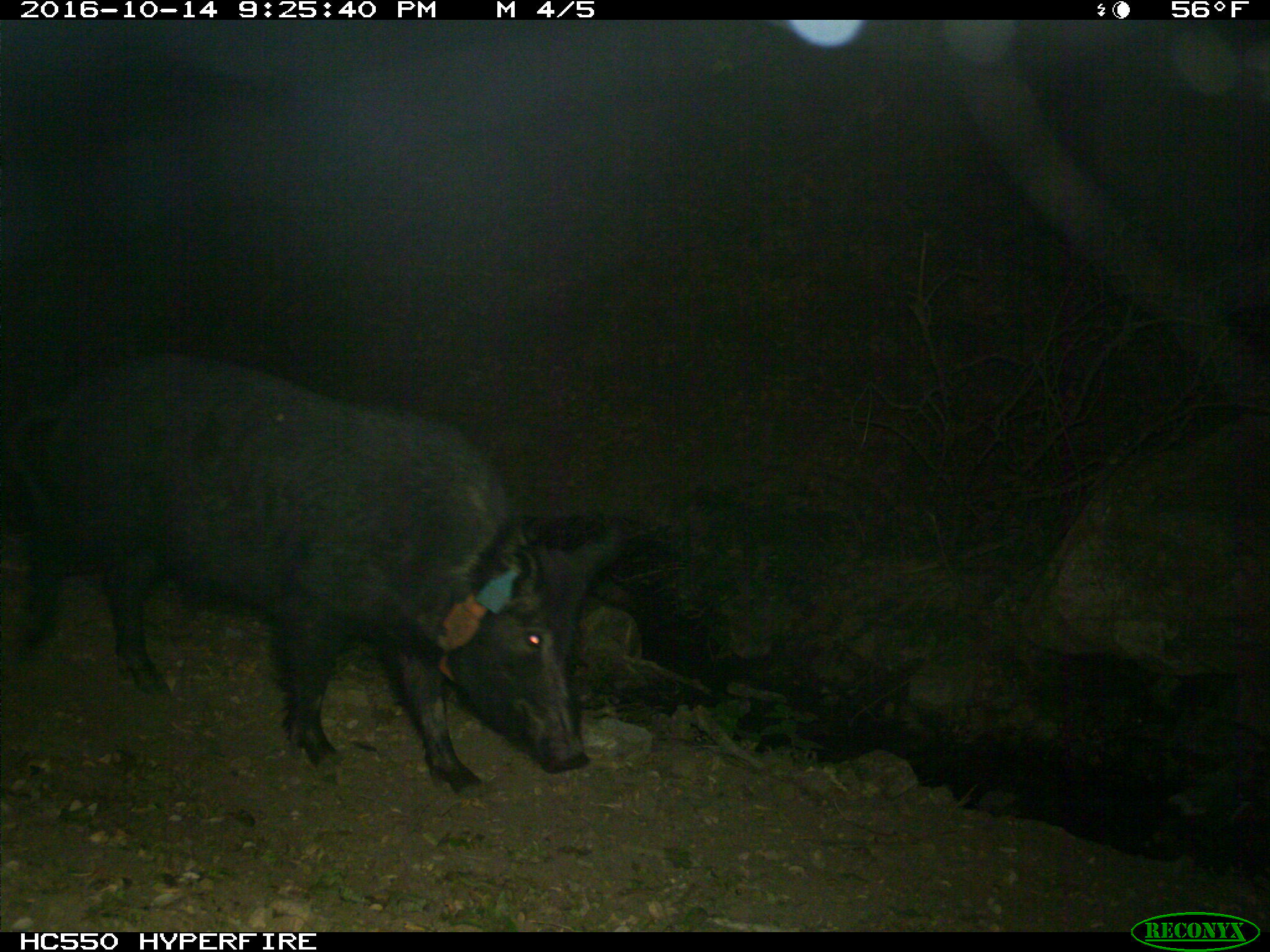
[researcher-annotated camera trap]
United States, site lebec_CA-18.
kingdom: Animalia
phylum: Chordata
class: Mammalia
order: Artiodactyla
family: Suidae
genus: Sus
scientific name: Sus scrofa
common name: wild boar